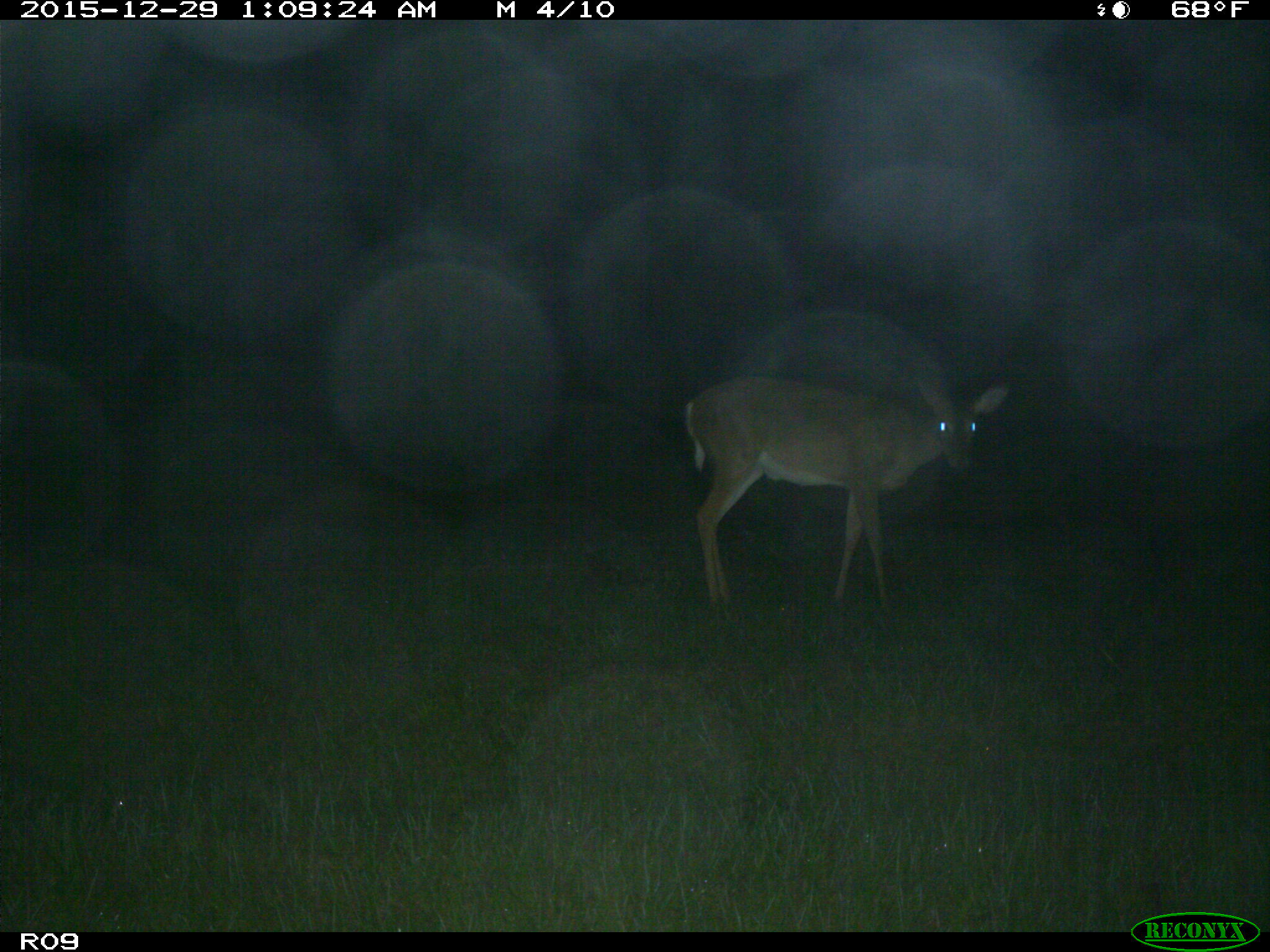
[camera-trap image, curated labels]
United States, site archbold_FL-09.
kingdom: Animalia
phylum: Chordata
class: Mammalia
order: Artiodactyla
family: Cervidae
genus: Odocoileus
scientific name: Odocoileus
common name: deer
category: unidentified deer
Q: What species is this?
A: Unidentified deer (deer) (Odocoileus).